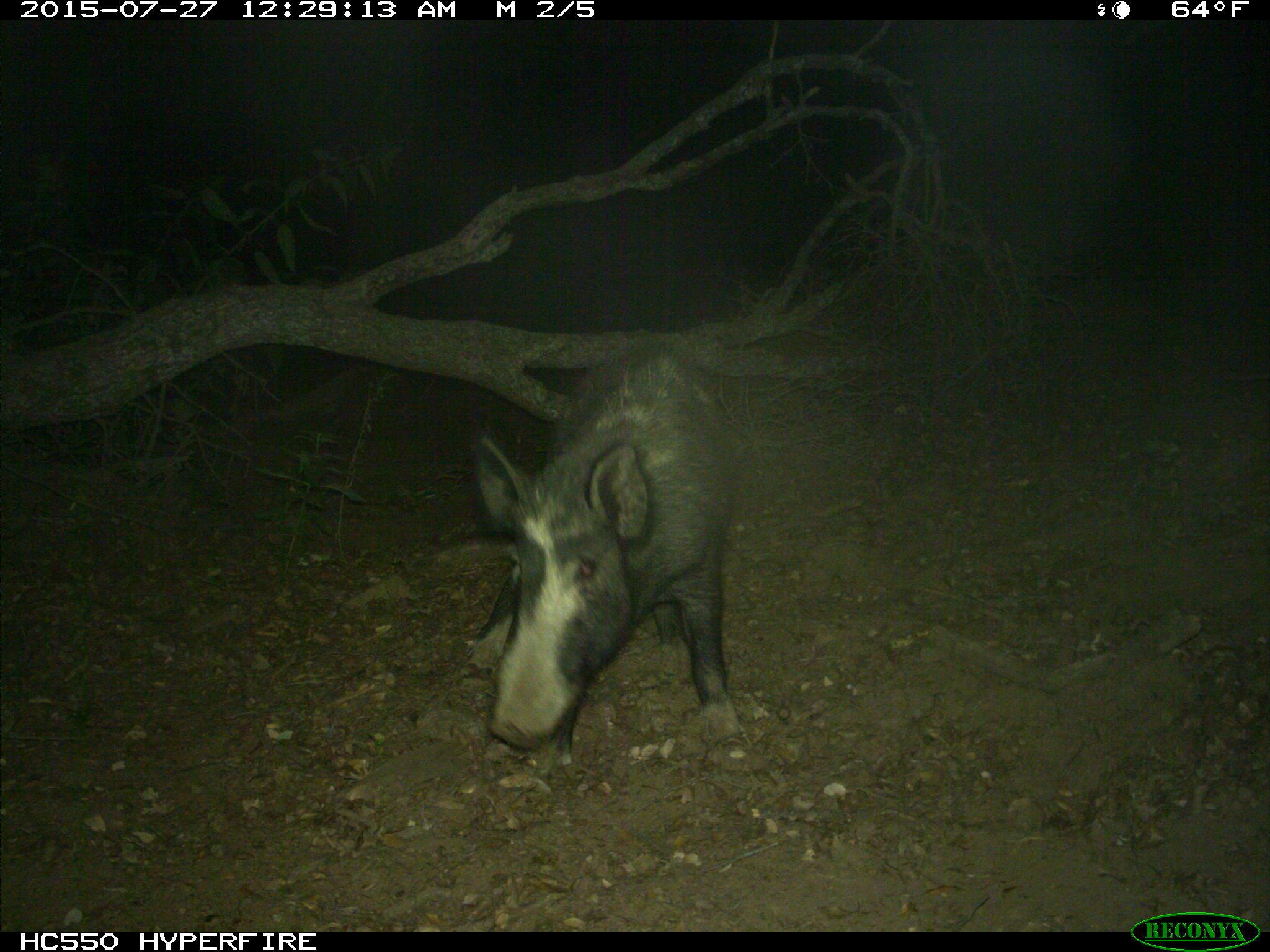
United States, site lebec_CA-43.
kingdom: Animalia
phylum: Chordata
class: Mammalia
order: Artiodactyla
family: Suidae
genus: Sus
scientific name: Sus scrofa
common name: wild boar